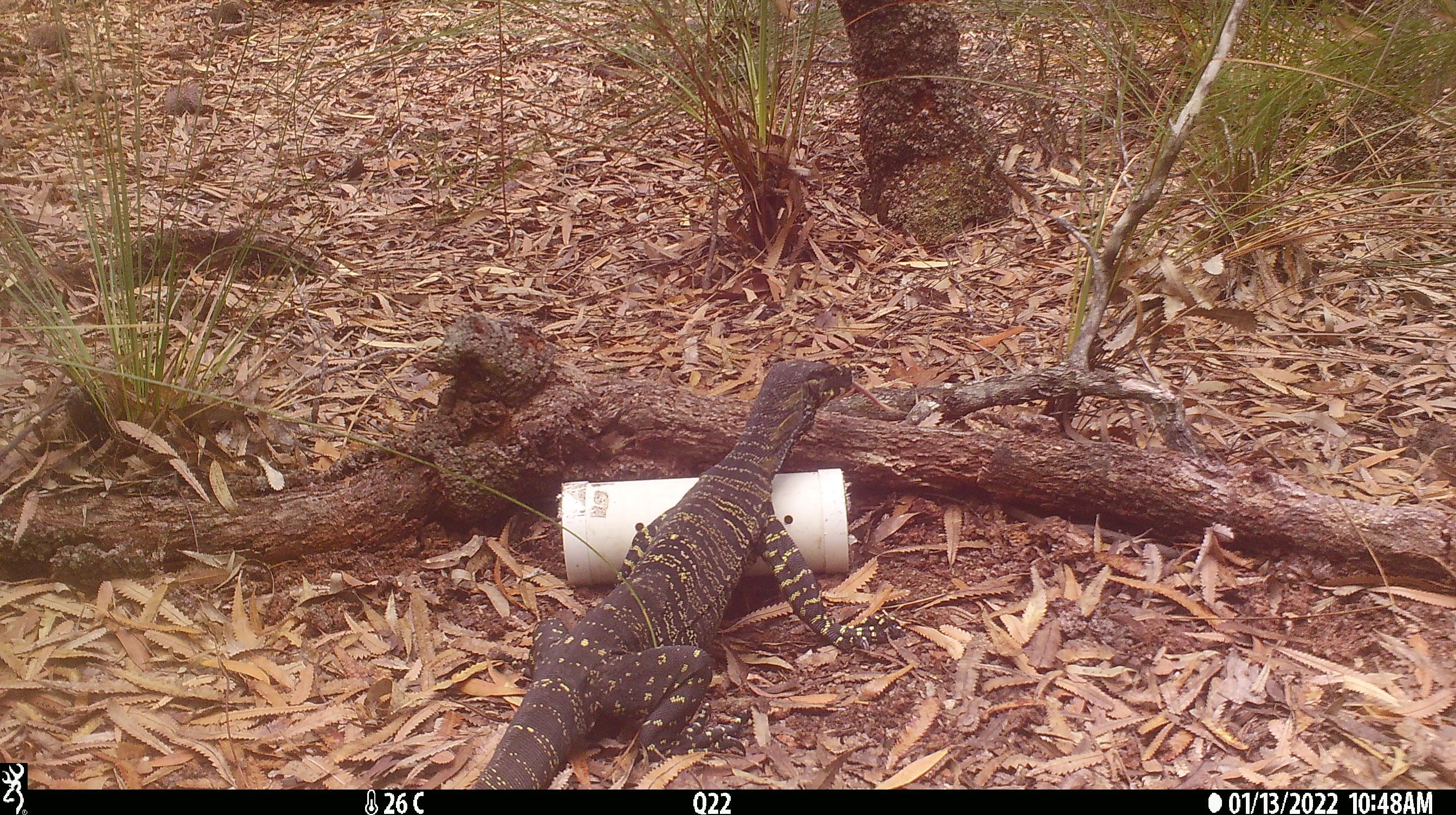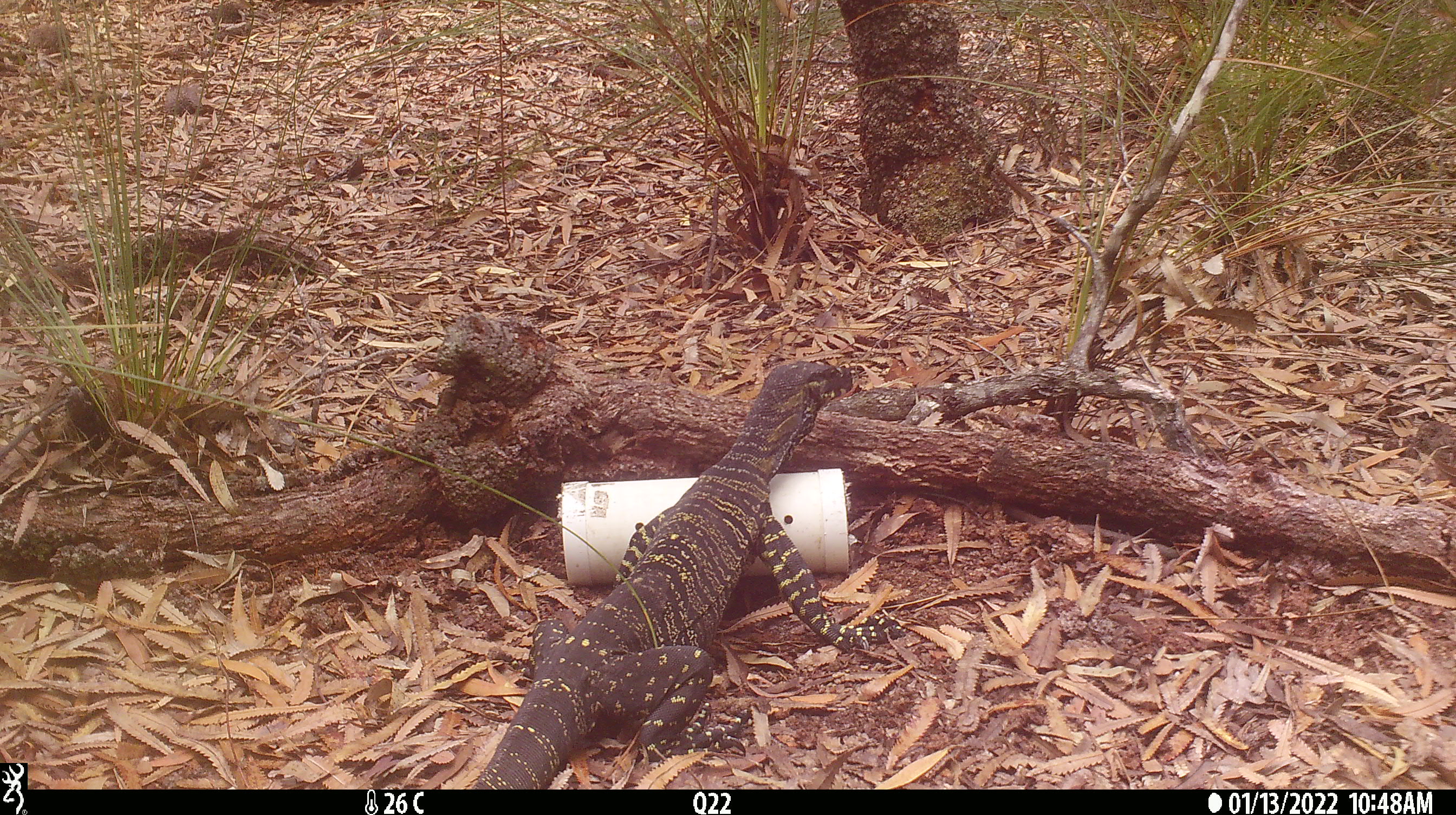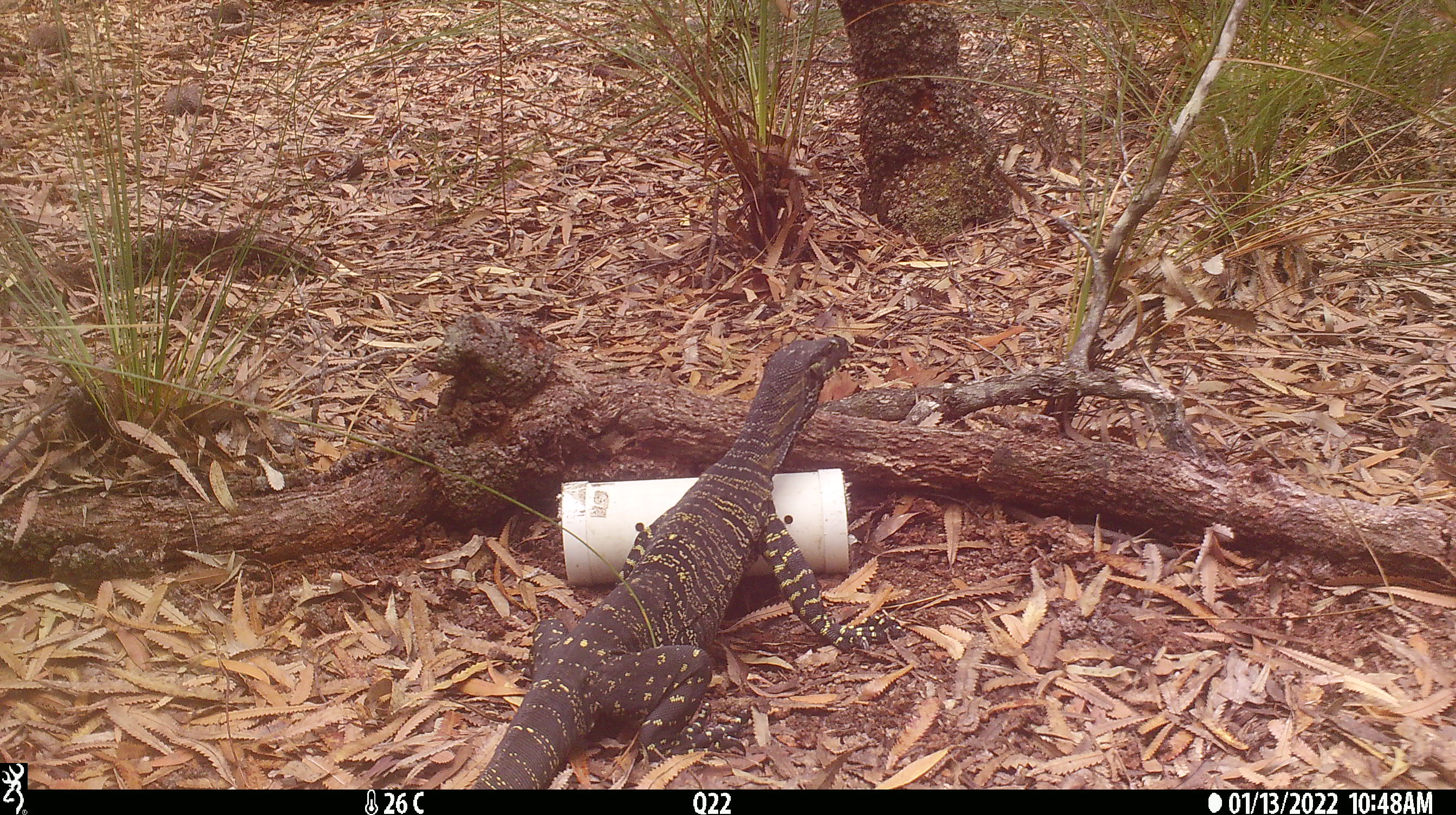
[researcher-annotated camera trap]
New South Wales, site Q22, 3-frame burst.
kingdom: Animalia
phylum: Chordata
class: Reptilia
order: Squamata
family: Varanidae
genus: Varanus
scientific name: Varanus varius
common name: lace monitor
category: goanna